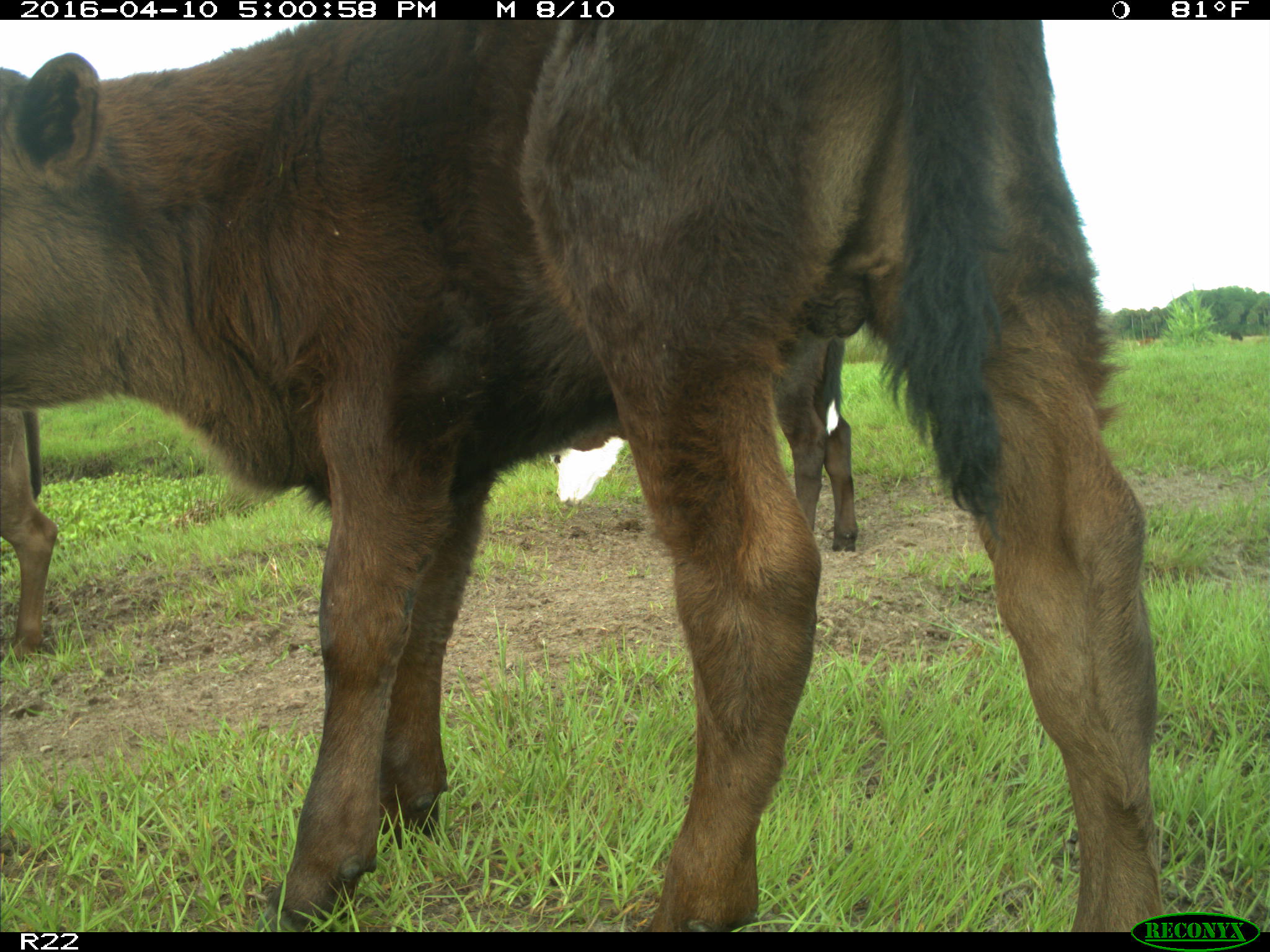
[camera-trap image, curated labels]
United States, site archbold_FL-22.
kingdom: Animalia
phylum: Chordata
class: Mammalia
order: Artiodactyla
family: Bovidae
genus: Bos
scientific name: Bos taurus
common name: domestic cow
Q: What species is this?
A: Bos taurus (domestic cow).